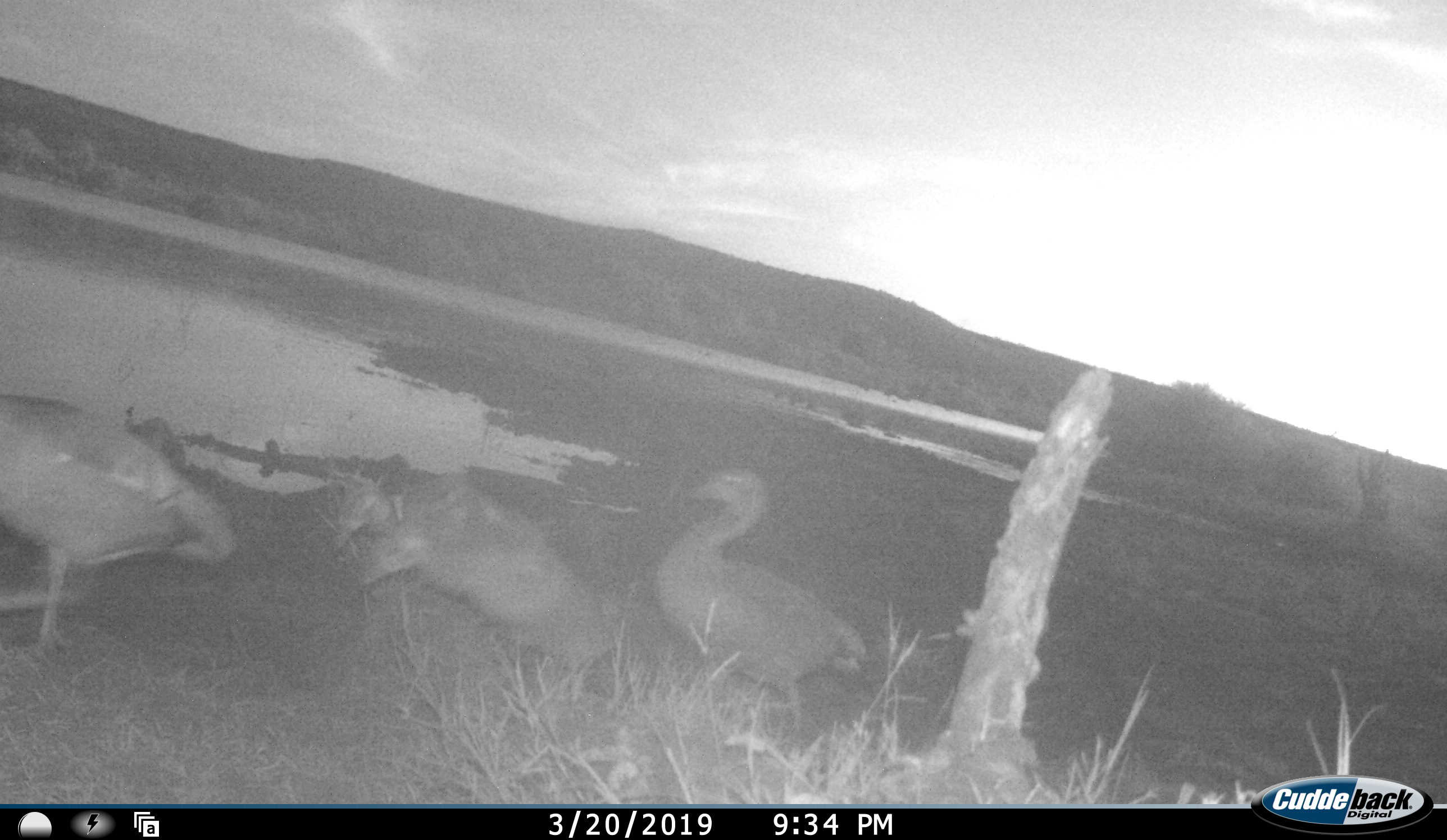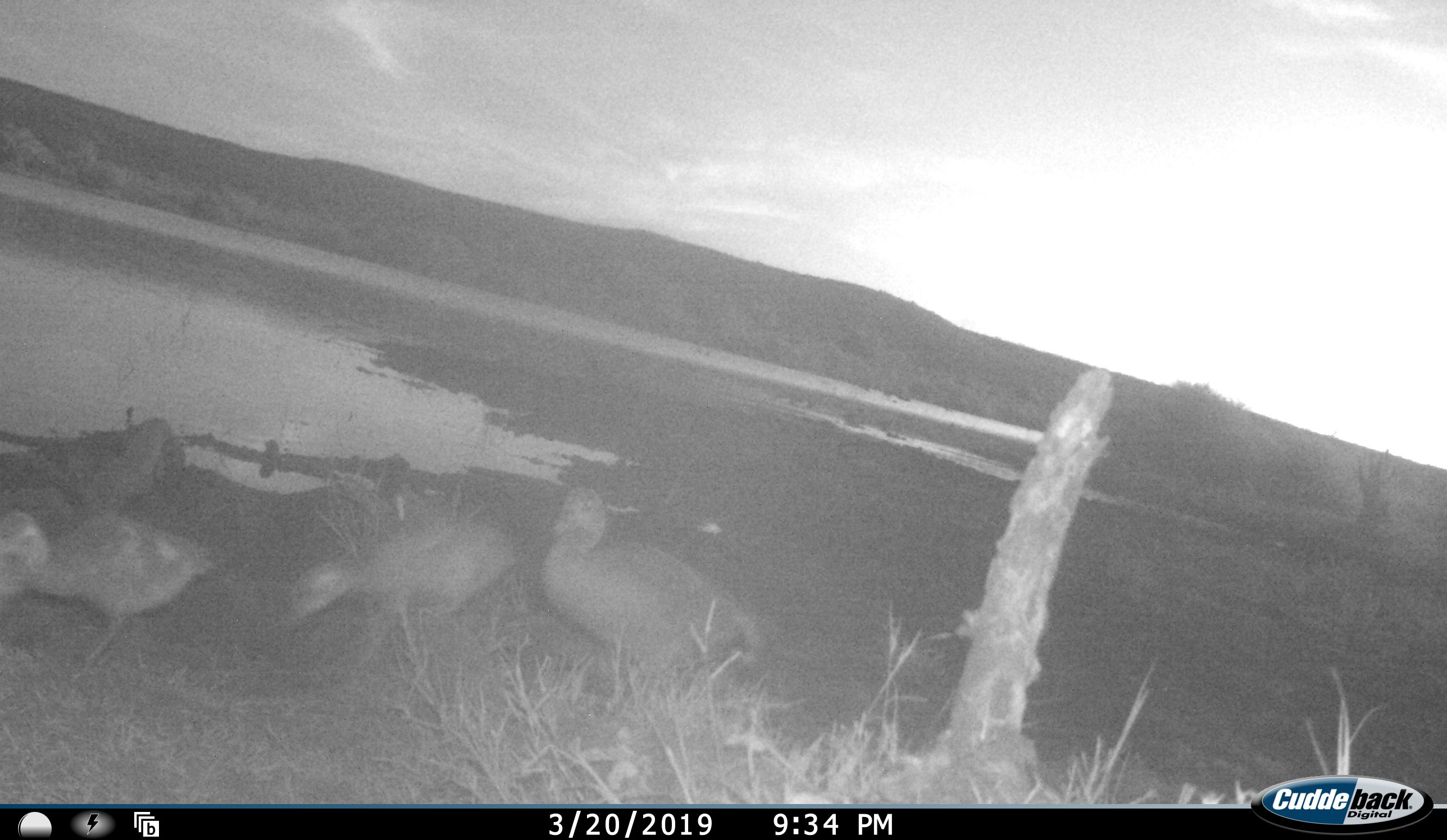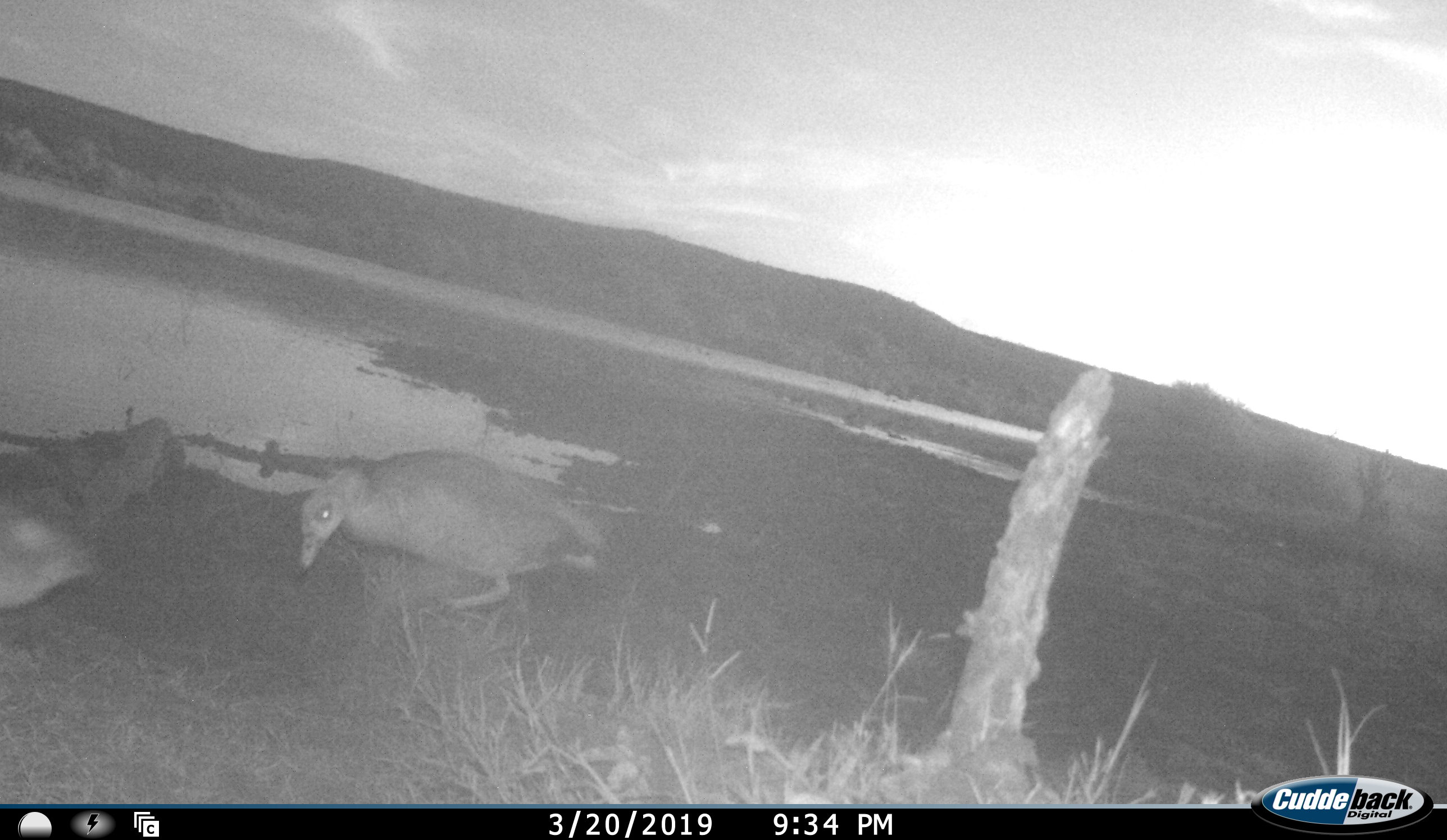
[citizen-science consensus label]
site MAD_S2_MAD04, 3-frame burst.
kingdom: Animalia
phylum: Chordata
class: Aves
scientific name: Aves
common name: bird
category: birdother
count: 3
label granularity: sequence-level